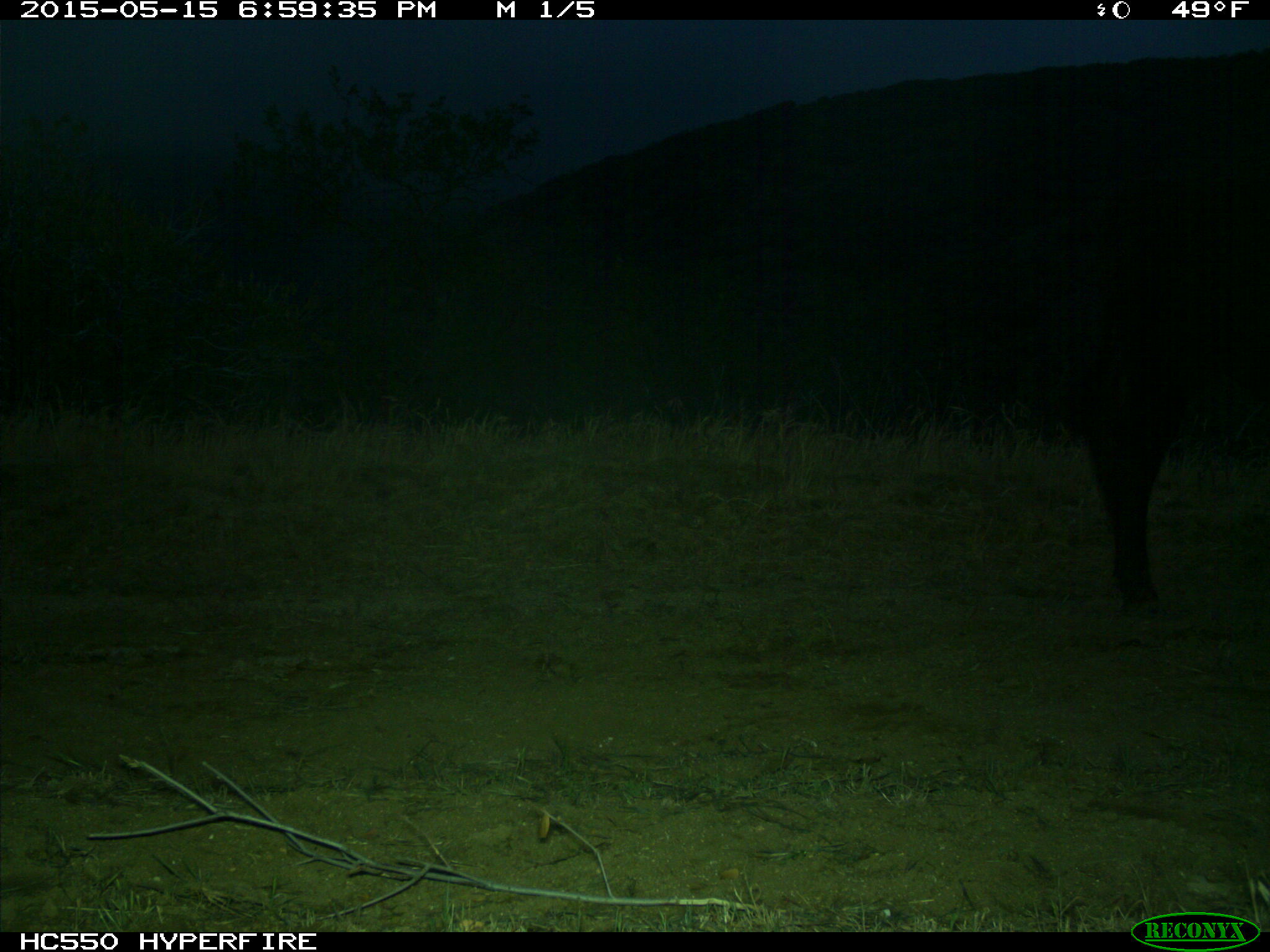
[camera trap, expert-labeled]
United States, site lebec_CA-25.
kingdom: Animalia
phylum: Chordata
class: Mammalia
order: Artiodactyla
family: Bovidae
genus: Bos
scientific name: Bos taurus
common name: domestic cow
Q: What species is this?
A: Bos taurus (domestic cow).